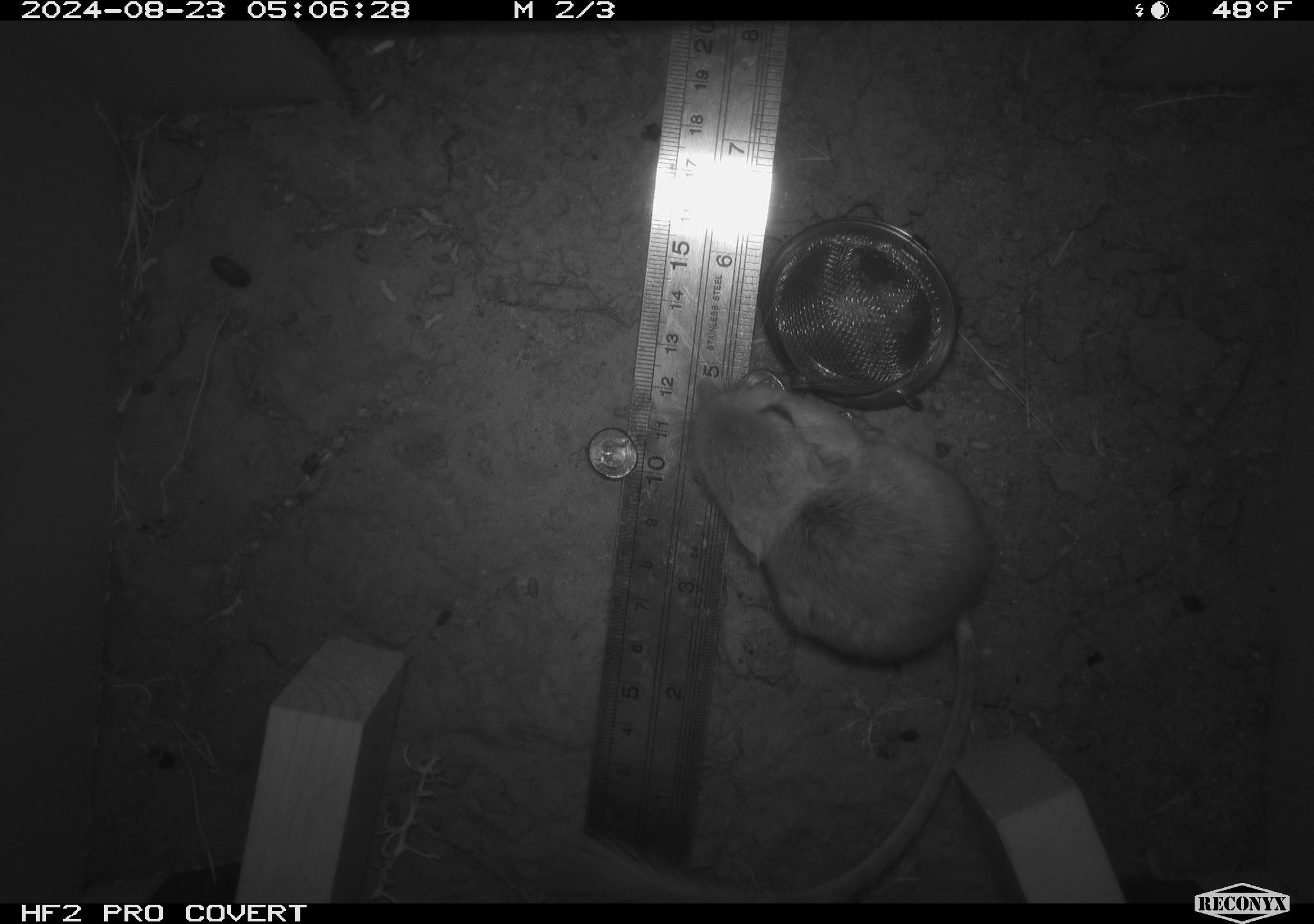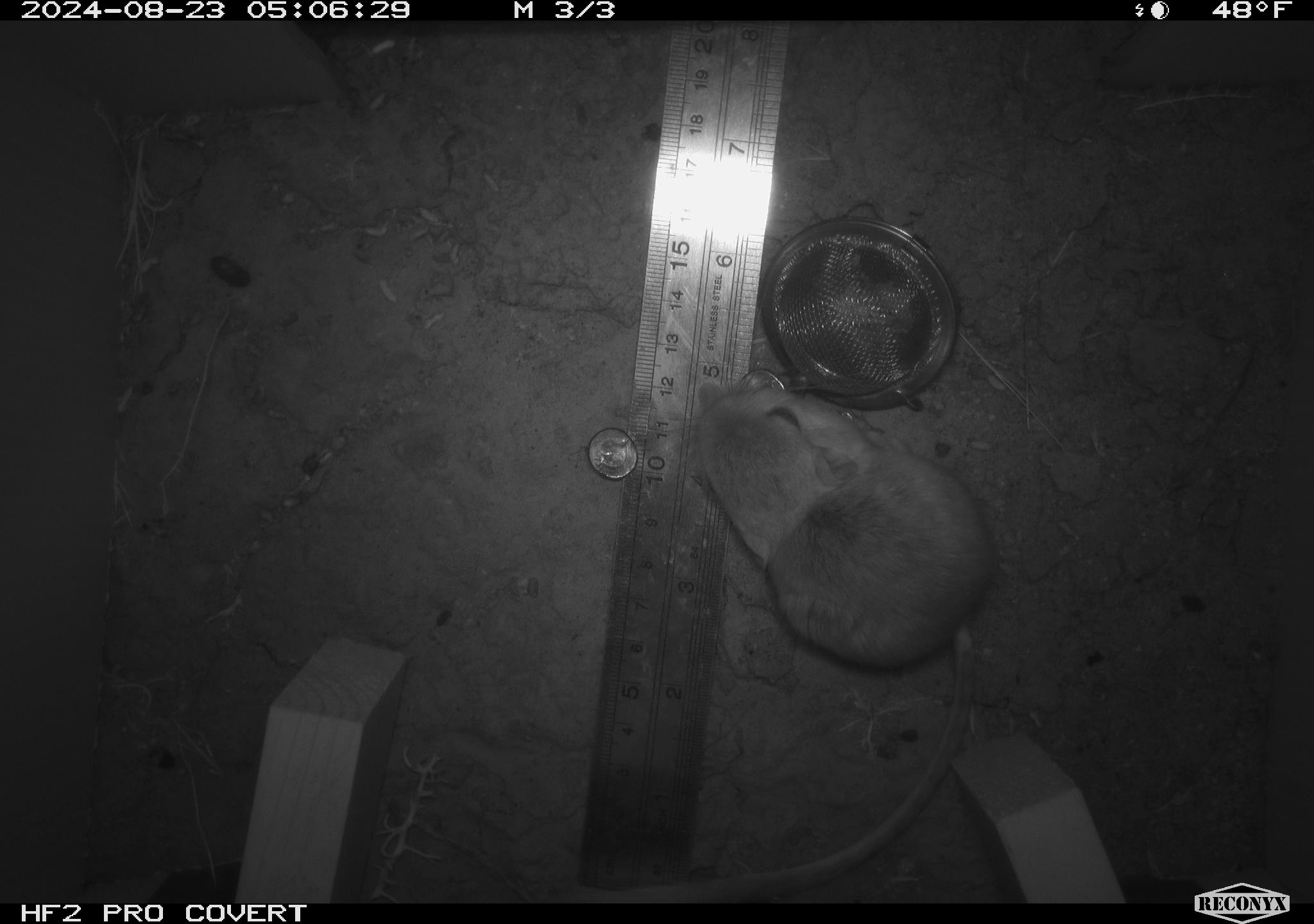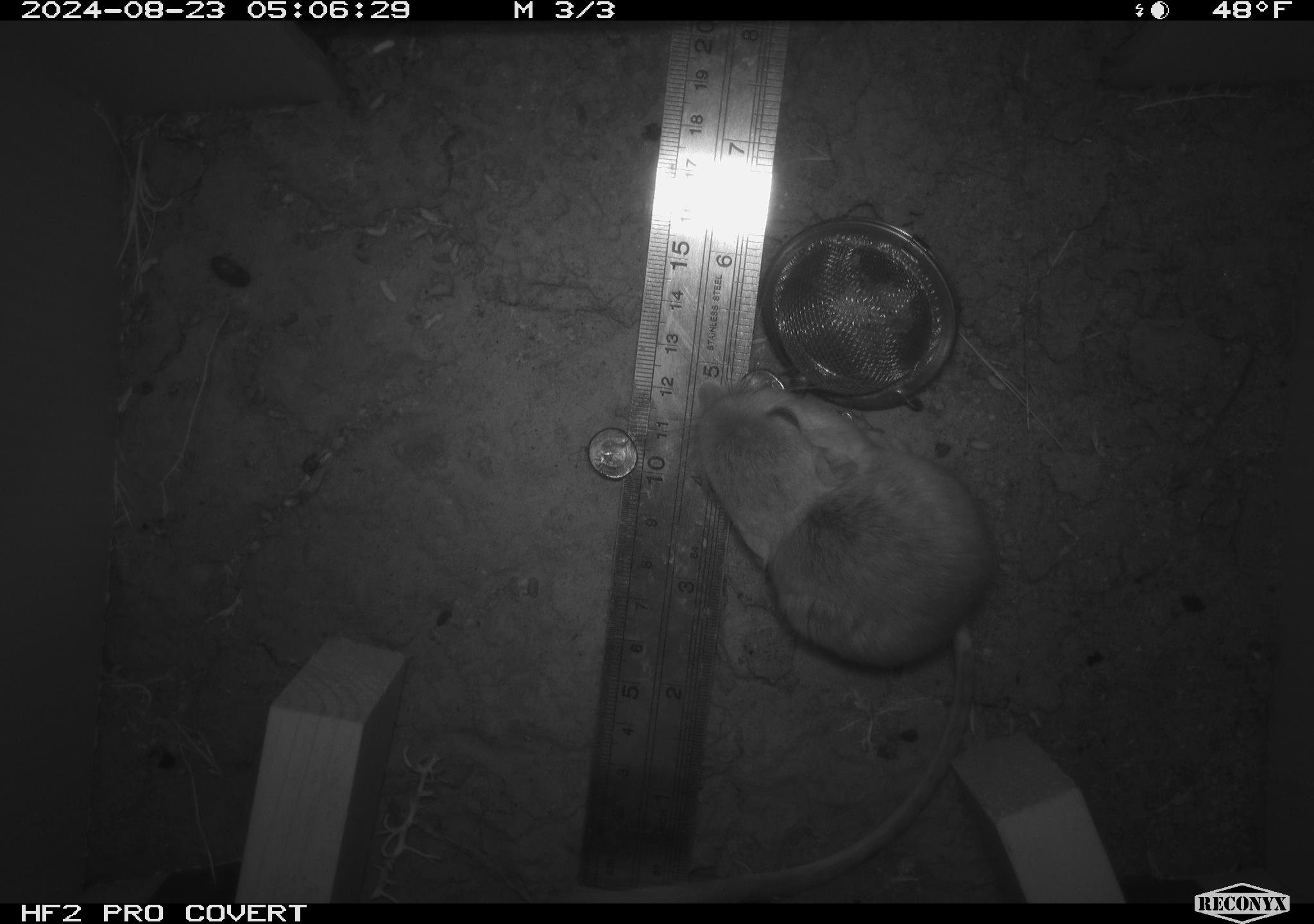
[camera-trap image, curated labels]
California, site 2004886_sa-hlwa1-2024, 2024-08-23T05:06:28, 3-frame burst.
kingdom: Animalia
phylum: Chordata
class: Mammalia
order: Rodentia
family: Heteromyidae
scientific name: Heteromyidae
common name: kangaroo rats and pocket mice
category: heteromyidae family